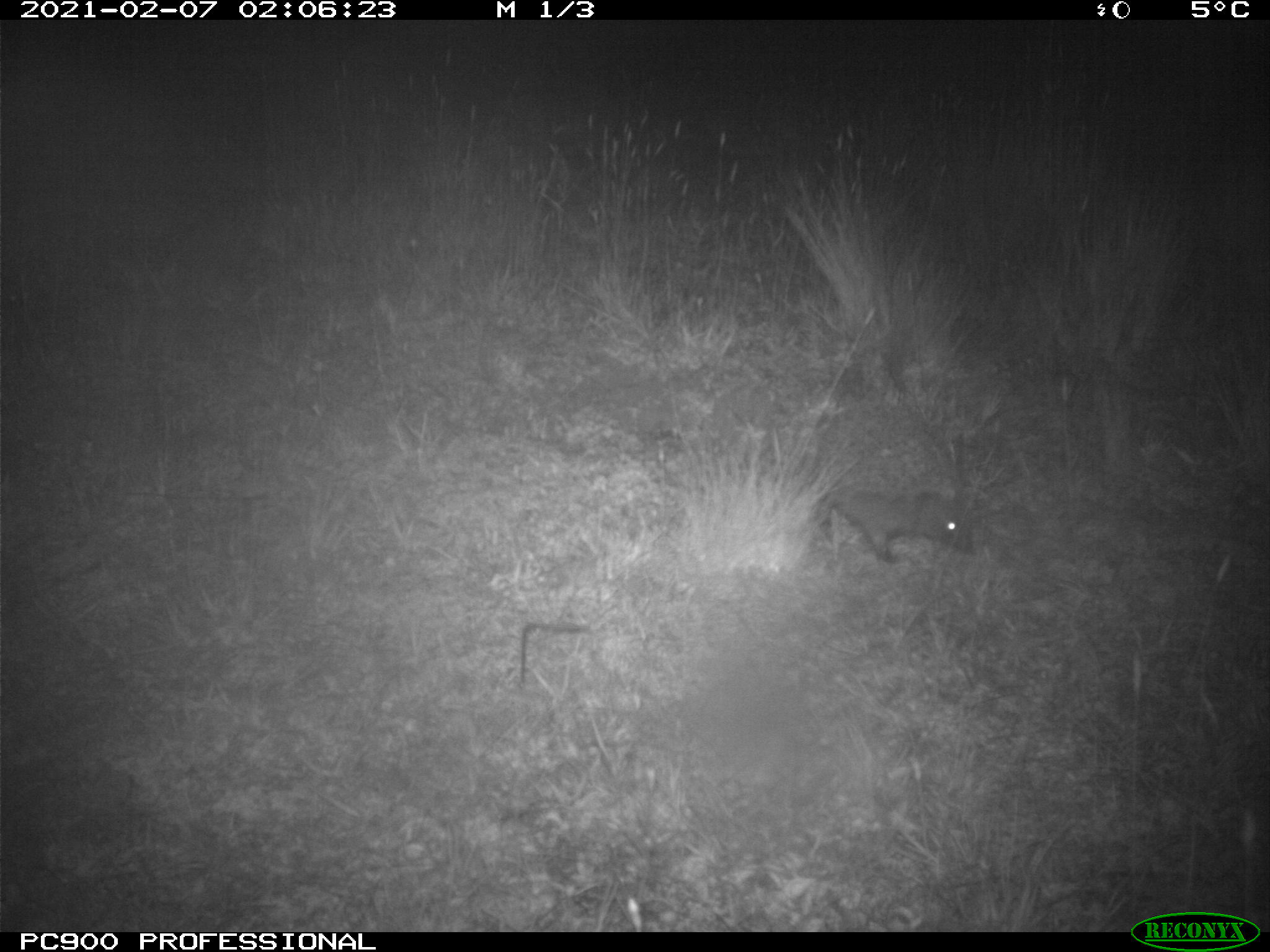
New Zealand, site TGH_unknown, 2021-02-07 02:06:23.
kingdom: Animalia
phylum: Chordata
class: Mammalia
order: Eulipotyphla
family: Erinaceidae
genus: Erinaceus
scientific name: Erinaceus europaeus europaeus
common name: european hedgehog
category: hedgehog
Hedgehog (european hedgehog) (Erinaceus europaeus europaeus).